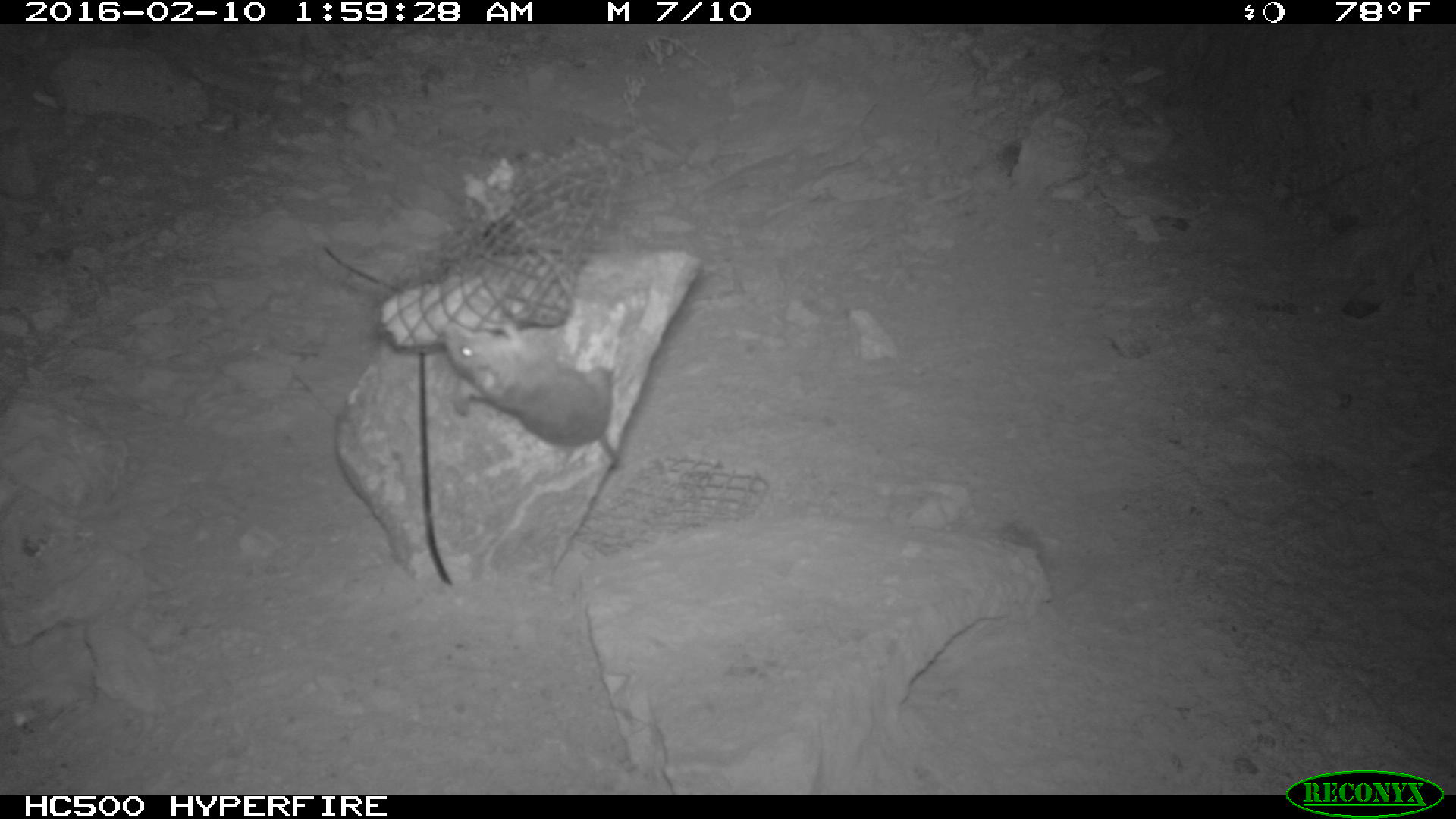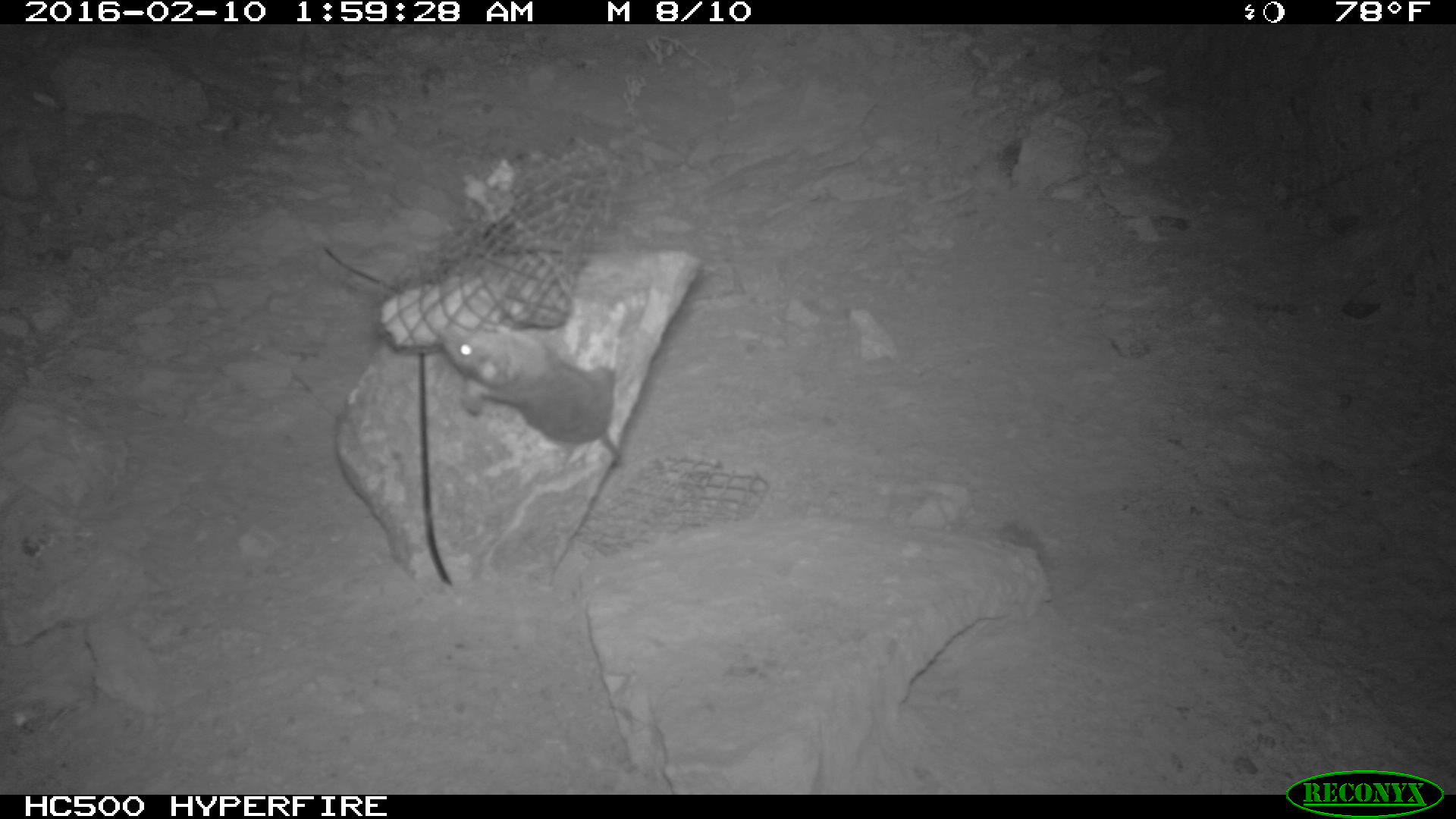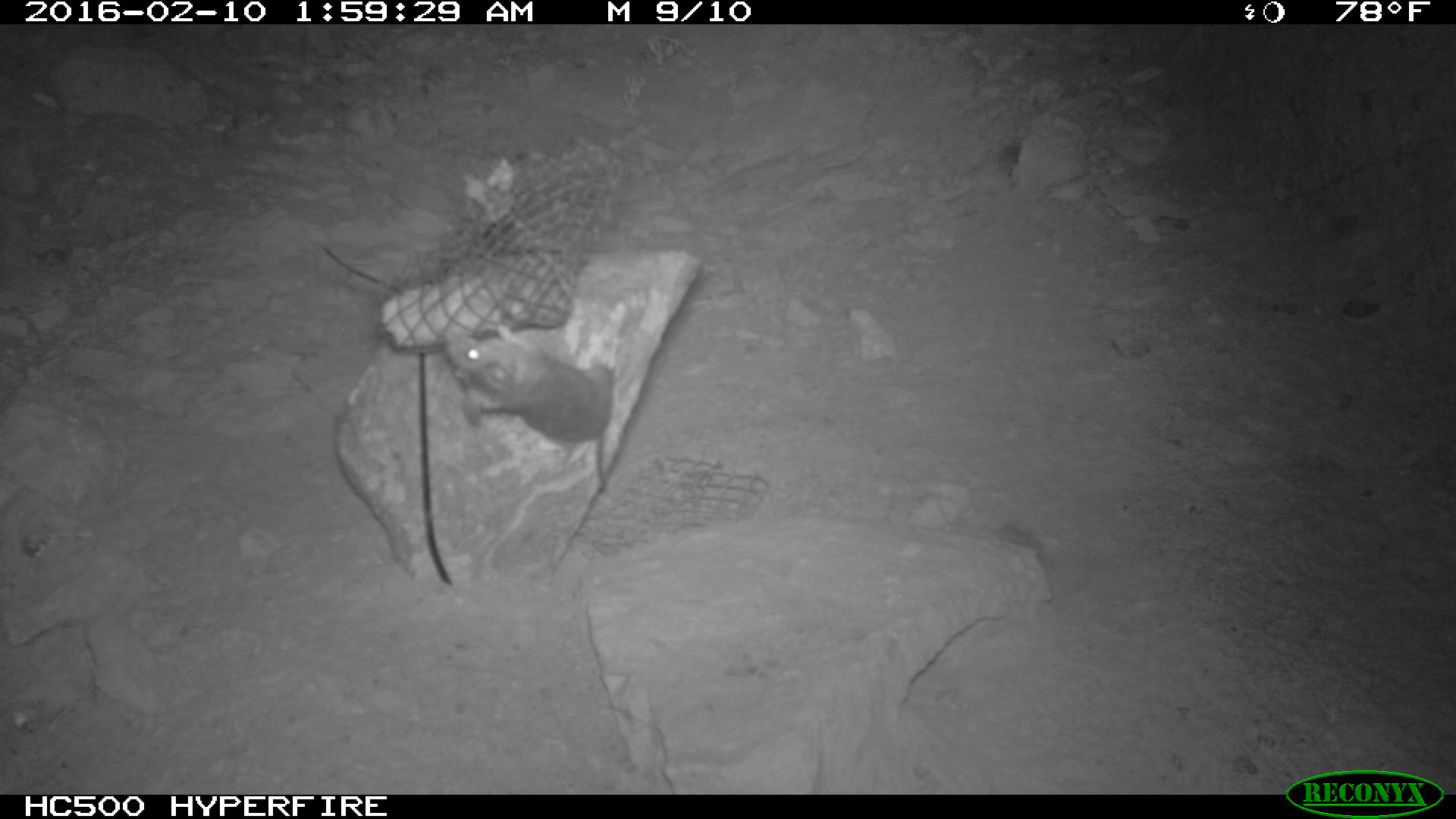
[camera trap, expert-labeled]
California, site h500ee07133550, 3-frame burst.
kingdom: Animalia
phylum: Chordata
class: Mammalia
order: Rodentia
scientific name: Rodentia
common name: rodent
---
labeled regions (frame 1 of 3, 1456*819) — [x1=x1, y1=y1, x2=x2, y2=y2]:
rodent: [x1=441, y1=321, x2=620, y2=468]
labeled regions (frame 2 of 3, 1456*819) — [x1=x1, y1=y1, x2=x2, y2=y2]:
rodent: [x1=438, y1=322, x2=620, y2=465]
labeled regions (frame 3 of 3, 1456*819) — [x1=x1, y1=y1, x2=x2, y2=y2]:
rodent: [x1=445, y1=325, x2=613, y2=493]